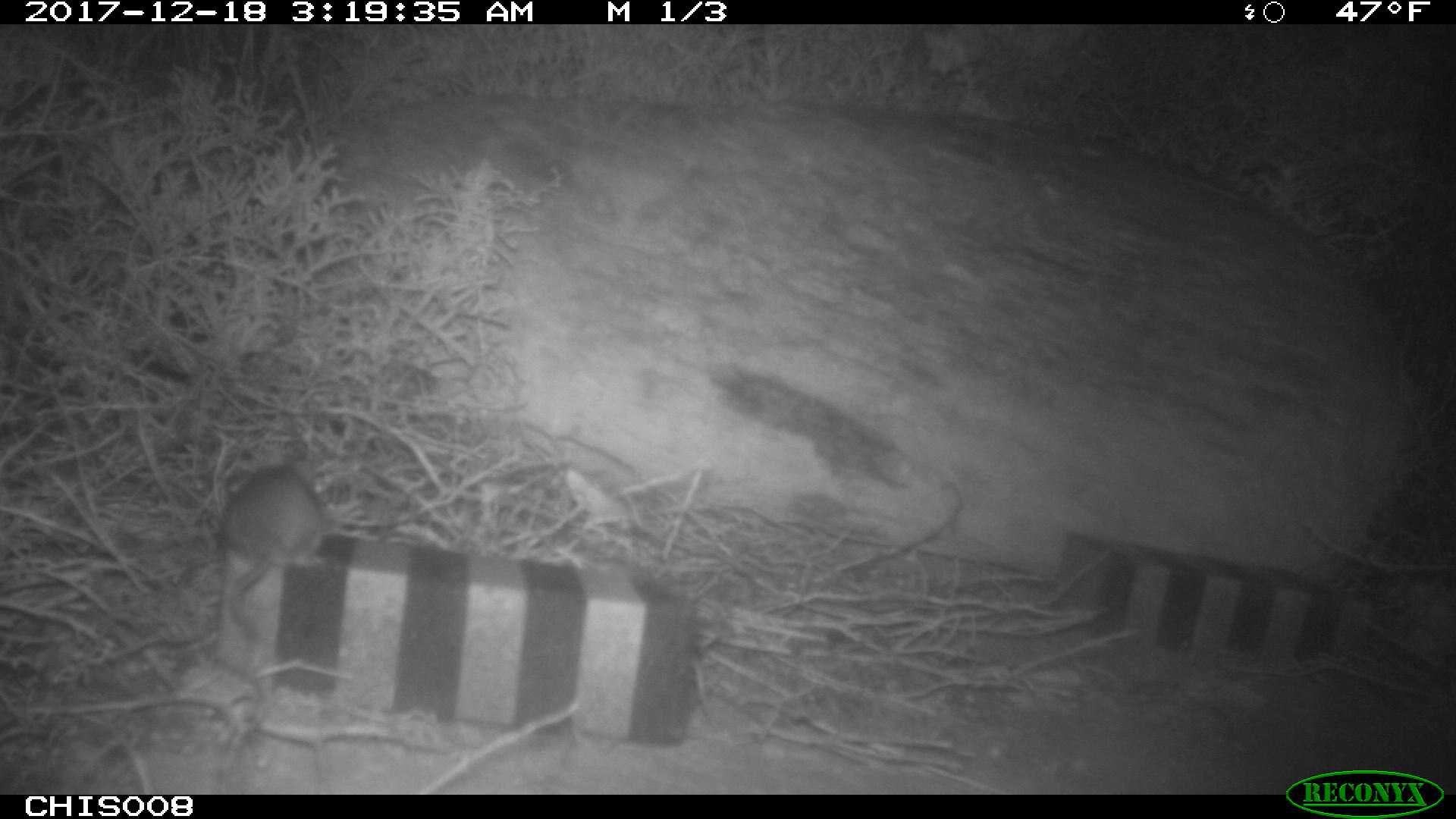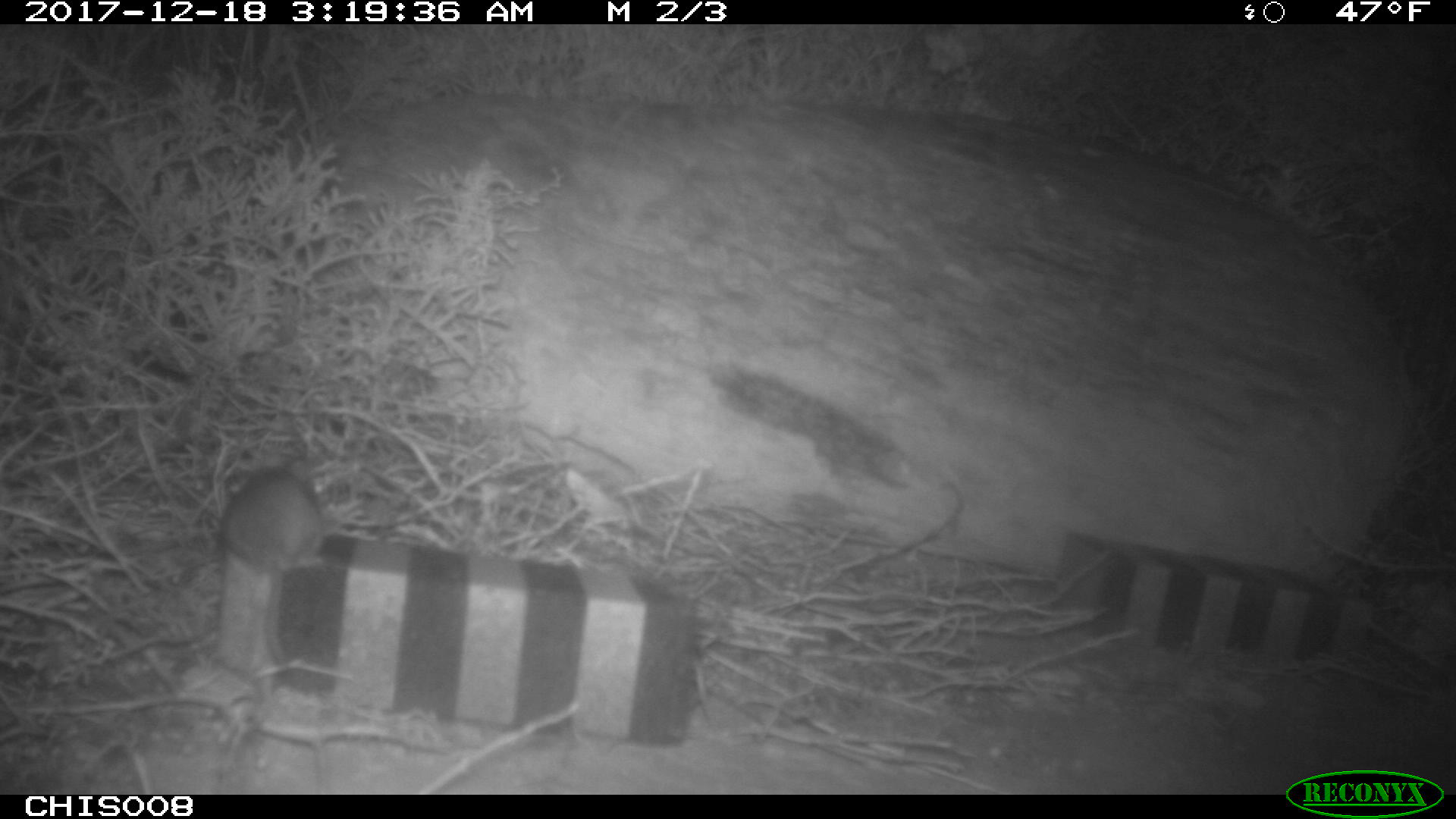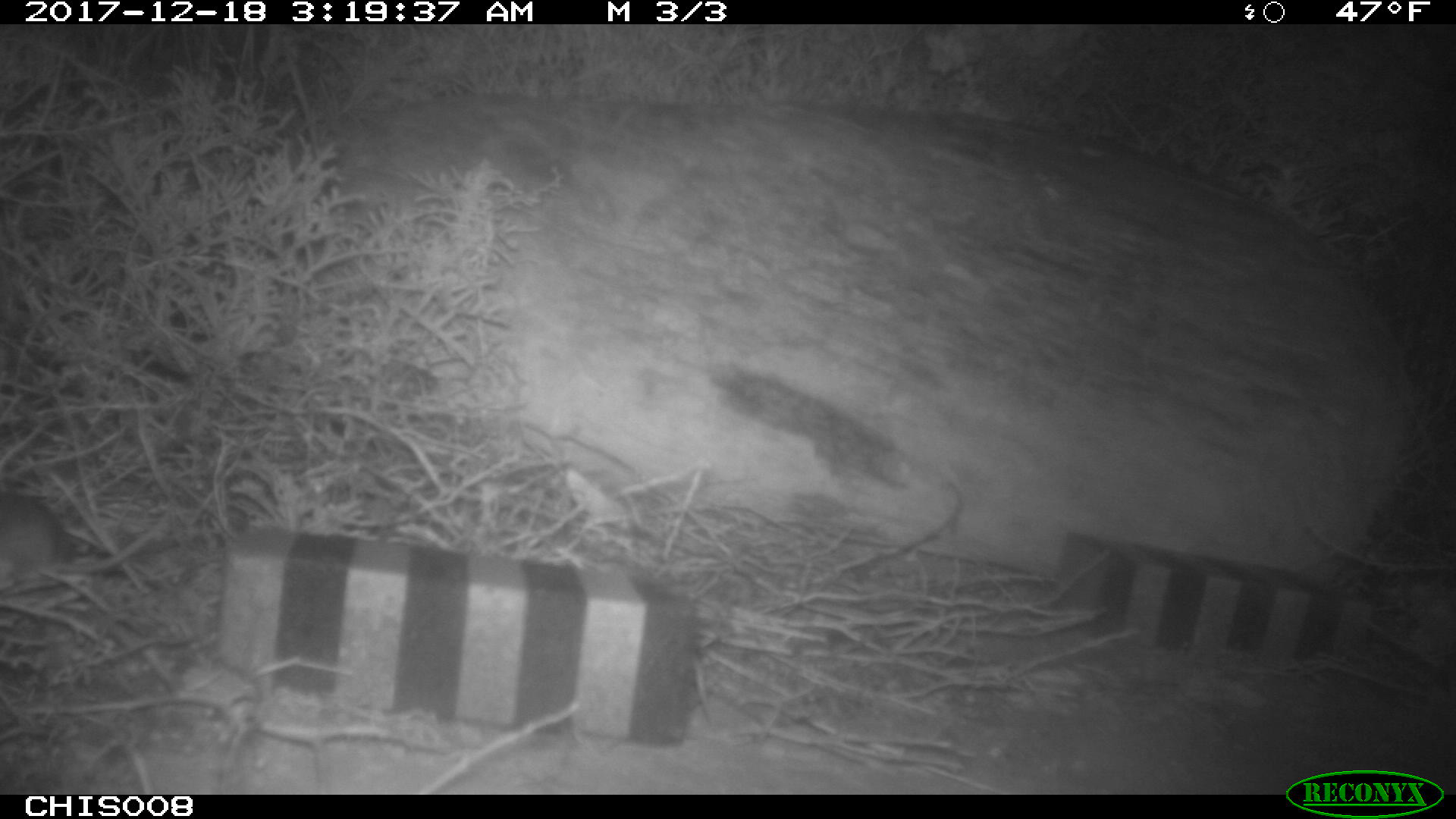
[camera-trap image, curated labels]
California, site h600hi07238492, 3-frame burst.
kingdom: Animalia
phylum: Chordata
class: Mammalia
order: Rodentia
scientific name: Rodentia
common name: rodent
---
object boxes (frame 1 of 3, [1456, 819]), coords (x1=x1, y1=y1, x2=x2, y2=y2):
rodent: (x1=220, y1=464, x2=322, y2=642)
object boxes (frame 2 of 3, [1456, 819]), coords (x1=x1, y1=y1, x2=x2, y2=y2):
rodent: (x1=221, y1=460, x2=325, y2=664)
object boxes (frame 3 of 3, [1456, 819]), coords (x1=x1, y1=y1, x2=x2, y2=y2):
rodent: (x1=0, y1=494, x2=171, y2=592)